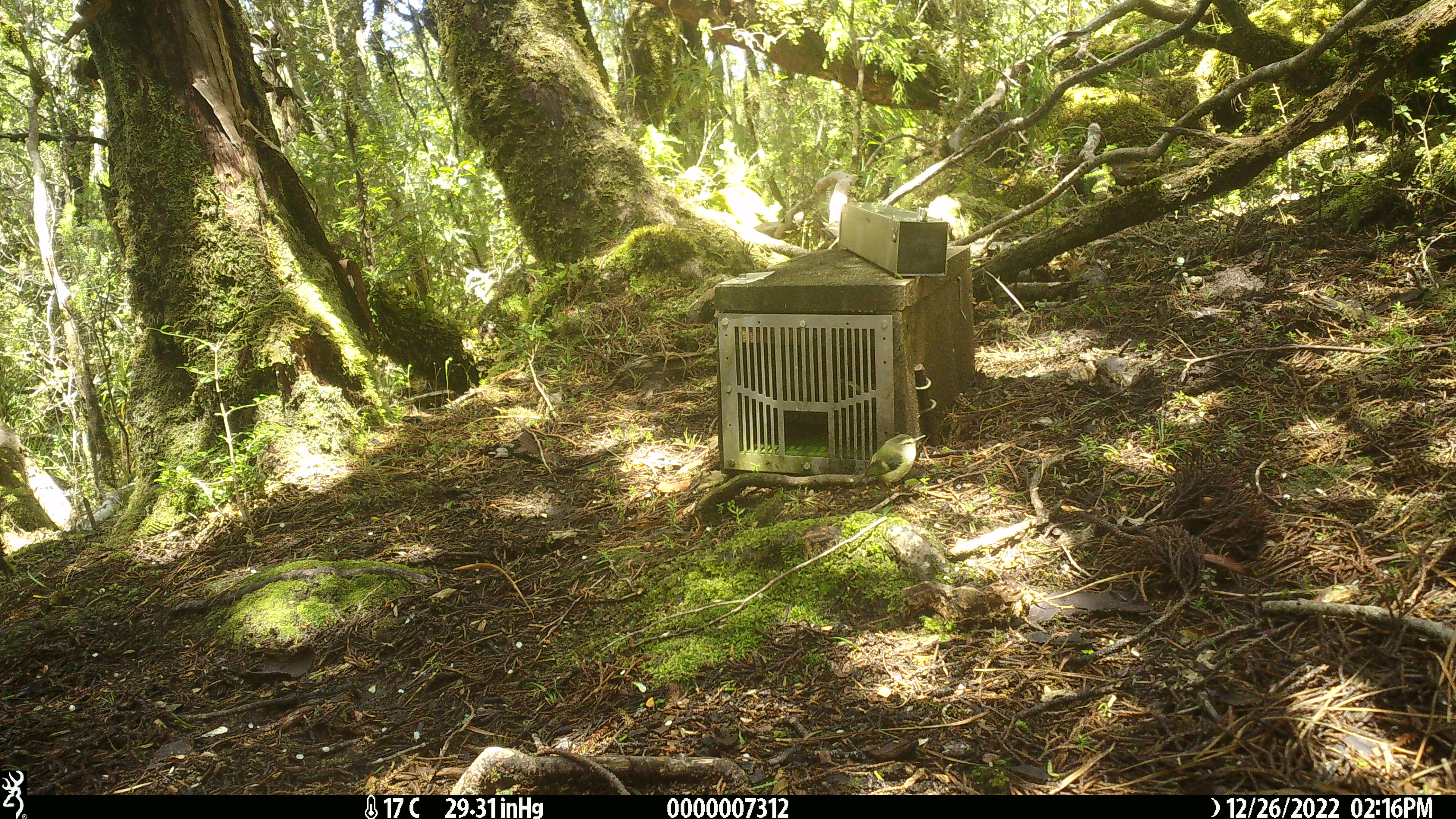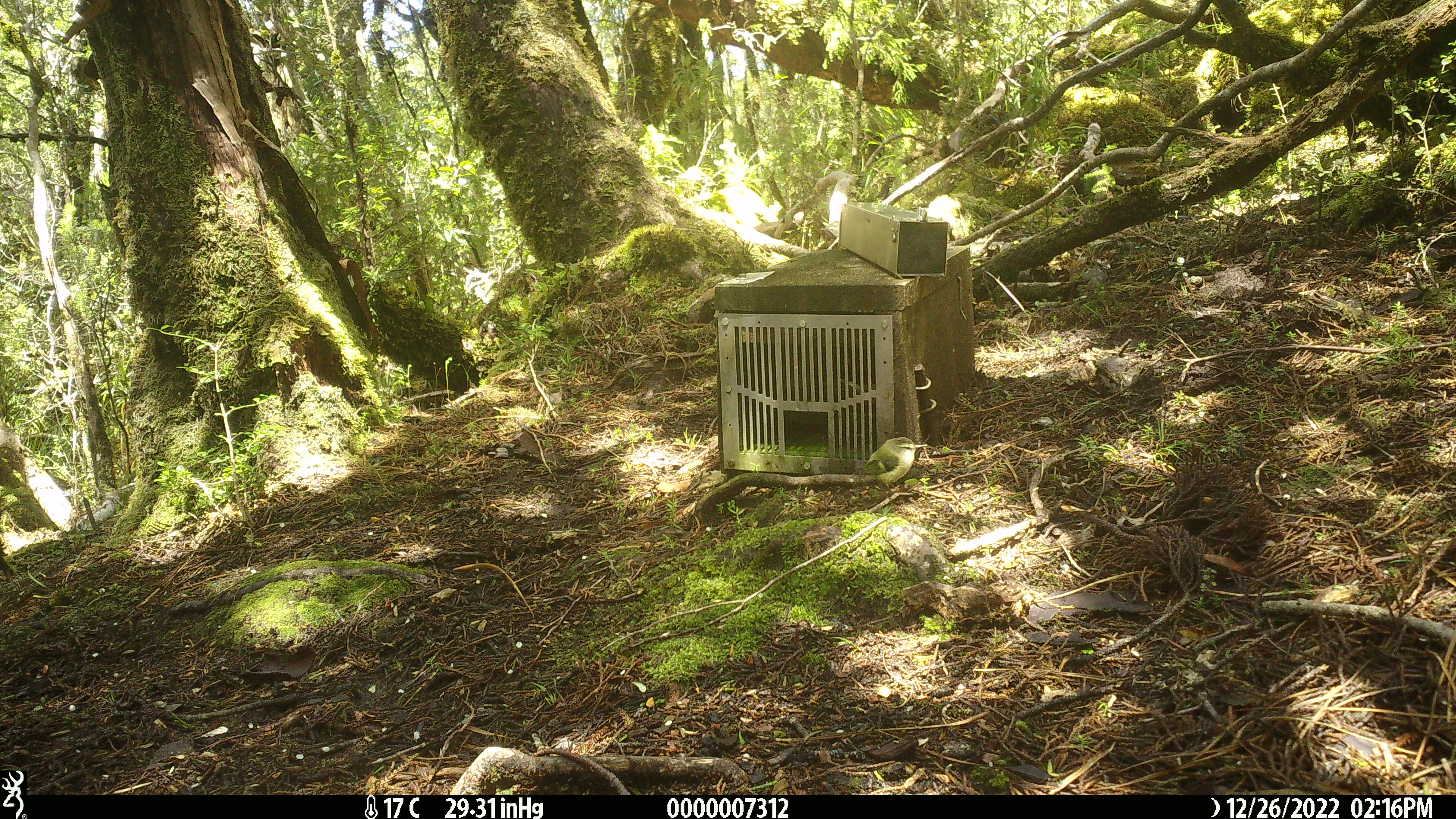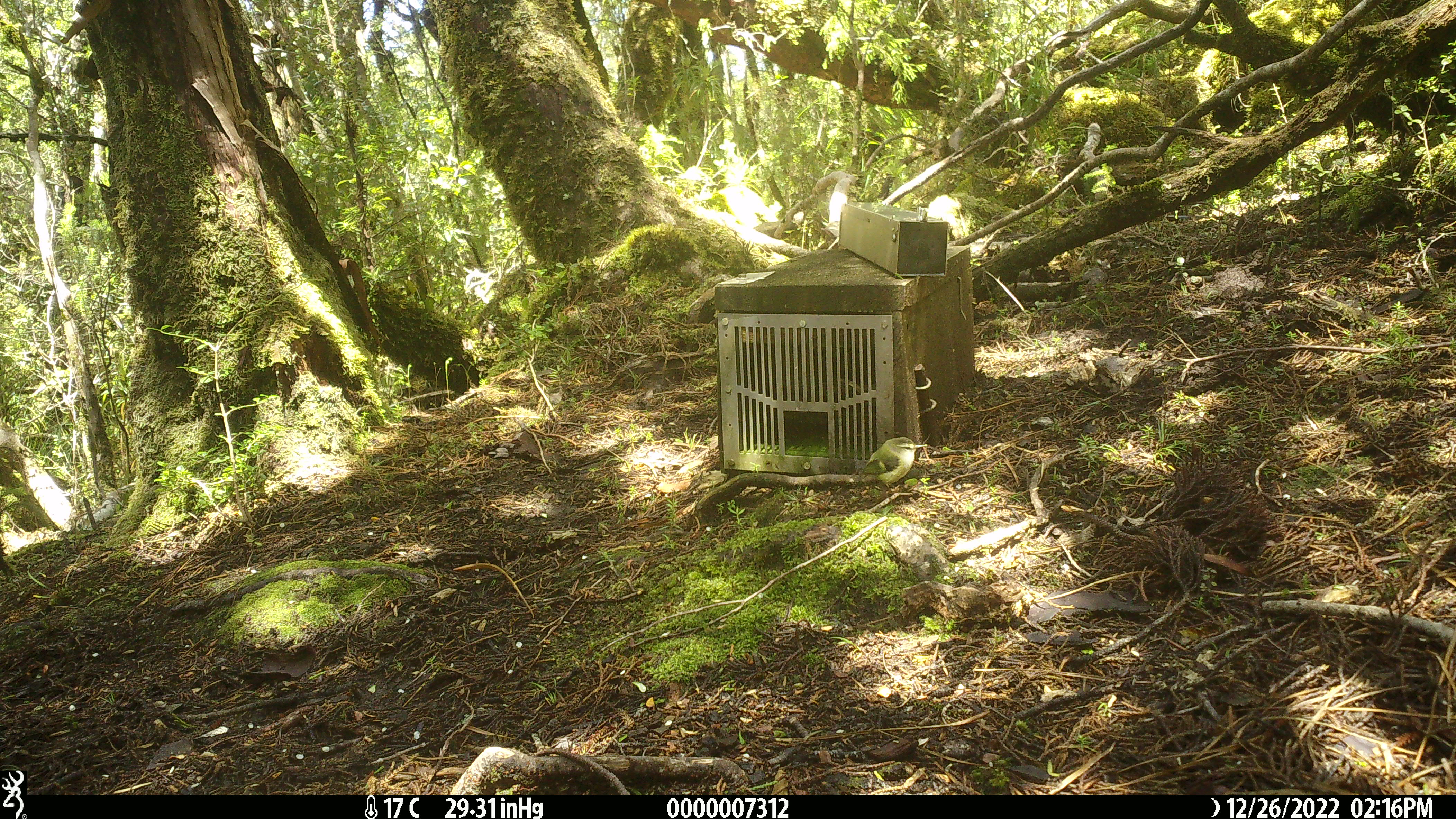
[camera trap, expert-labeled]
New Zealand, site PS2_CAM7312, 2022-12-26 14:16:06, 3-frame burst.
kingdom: Animalia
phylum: Chordata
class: Aves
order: Passeriformes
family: Acanthisittidae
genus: Acanthisitta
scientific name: Acanthisitta chloris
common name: rifleman